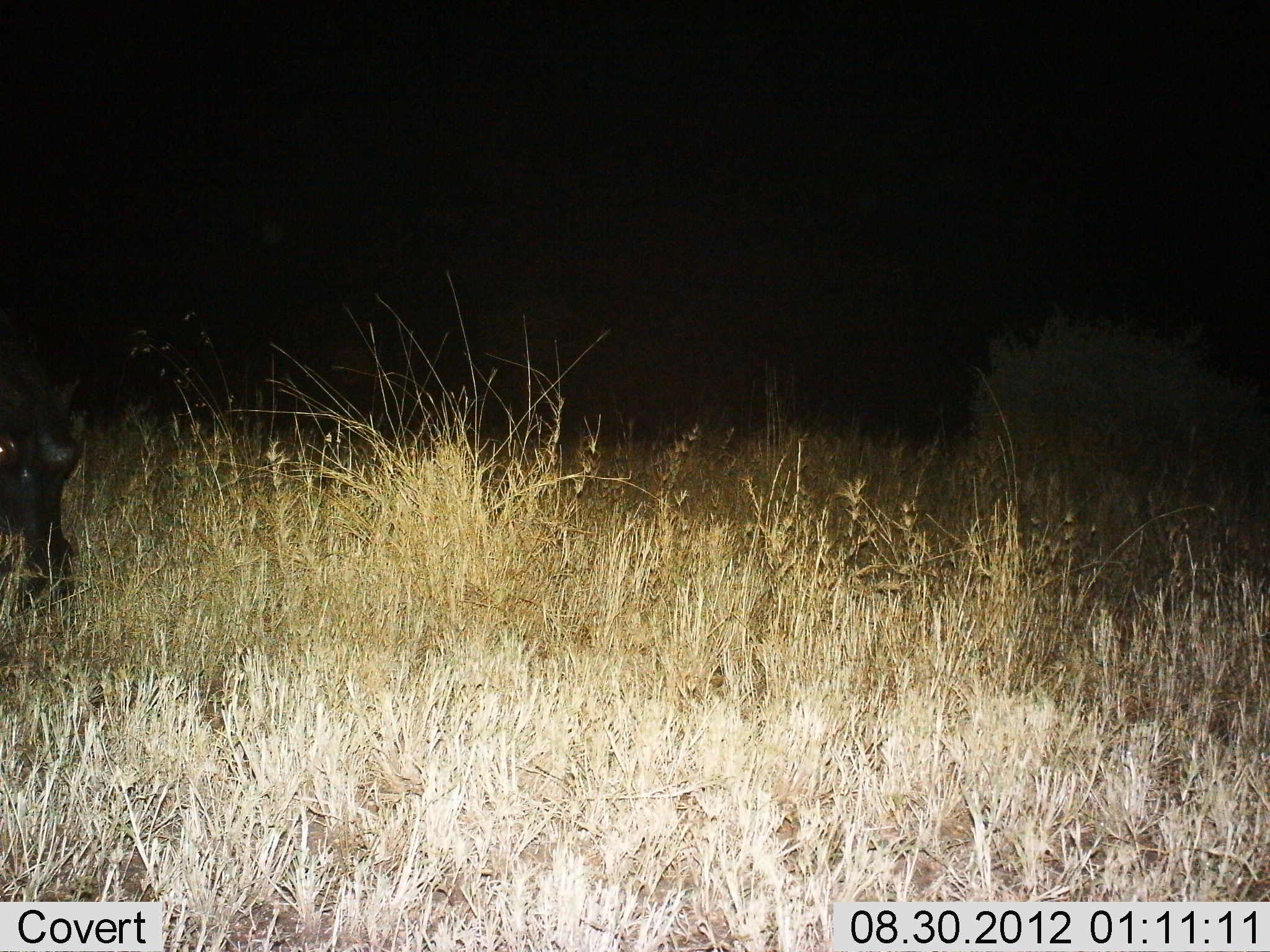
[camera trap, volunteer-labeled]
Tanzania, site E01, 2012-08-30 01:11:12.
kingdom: Animalia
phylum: Chordata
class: Mammalia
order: Artiodactyla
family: Hippopotamidae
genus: Hippopotamus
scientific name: Hippopotamus amphibius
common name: hippopotamus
Hippopotamus (Hippopotamus amphibius), count 1. Behavior (volunteer vote fractions): standing 62%, resting 0%, moving 12%, interacting 0%. Young present (vote fraction): 0%. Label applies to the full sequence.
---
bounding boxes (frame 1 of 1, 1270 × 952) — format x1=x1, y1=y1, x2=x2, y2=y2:
animal: x1=0, y1=328, x2=82, y2=605